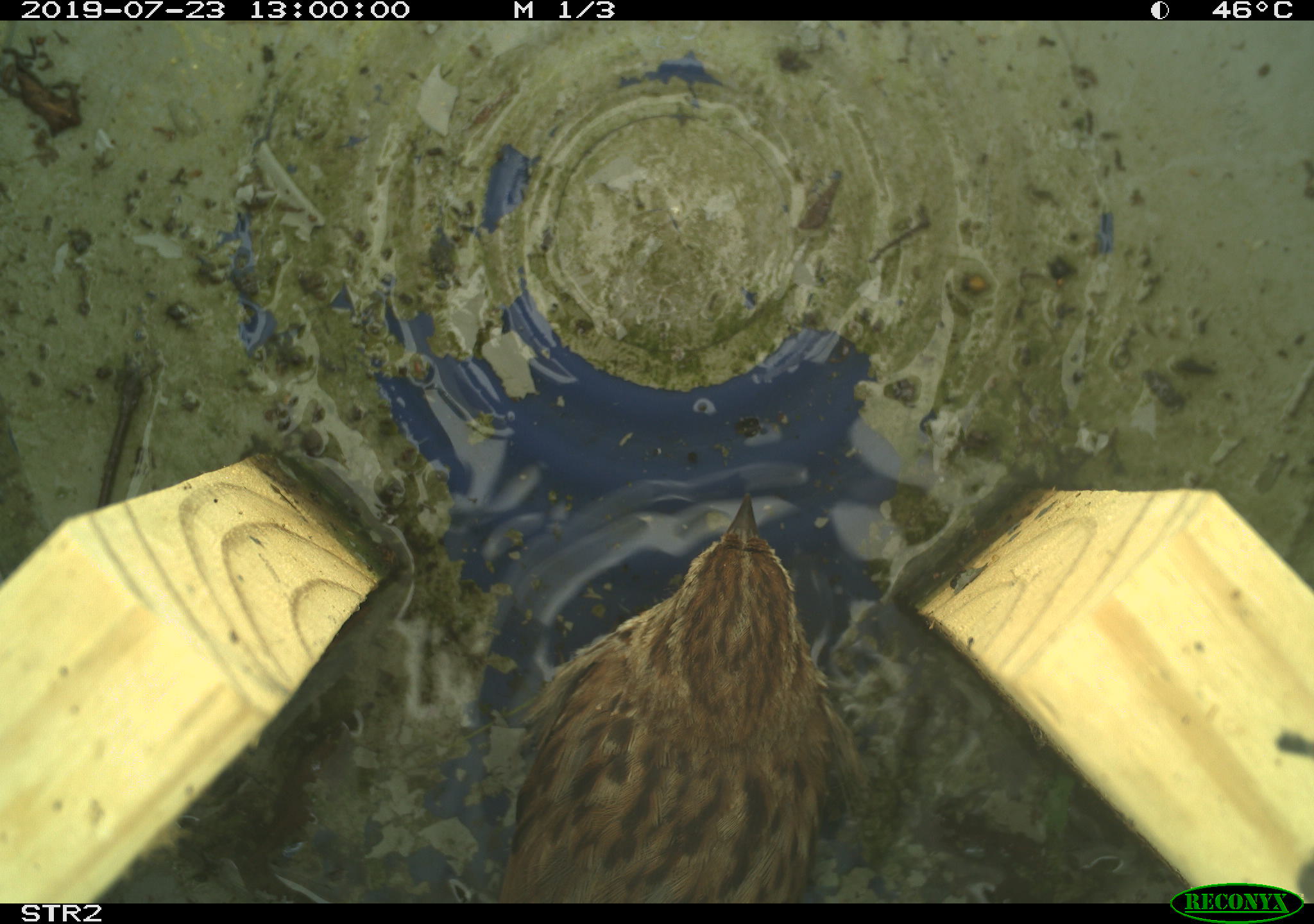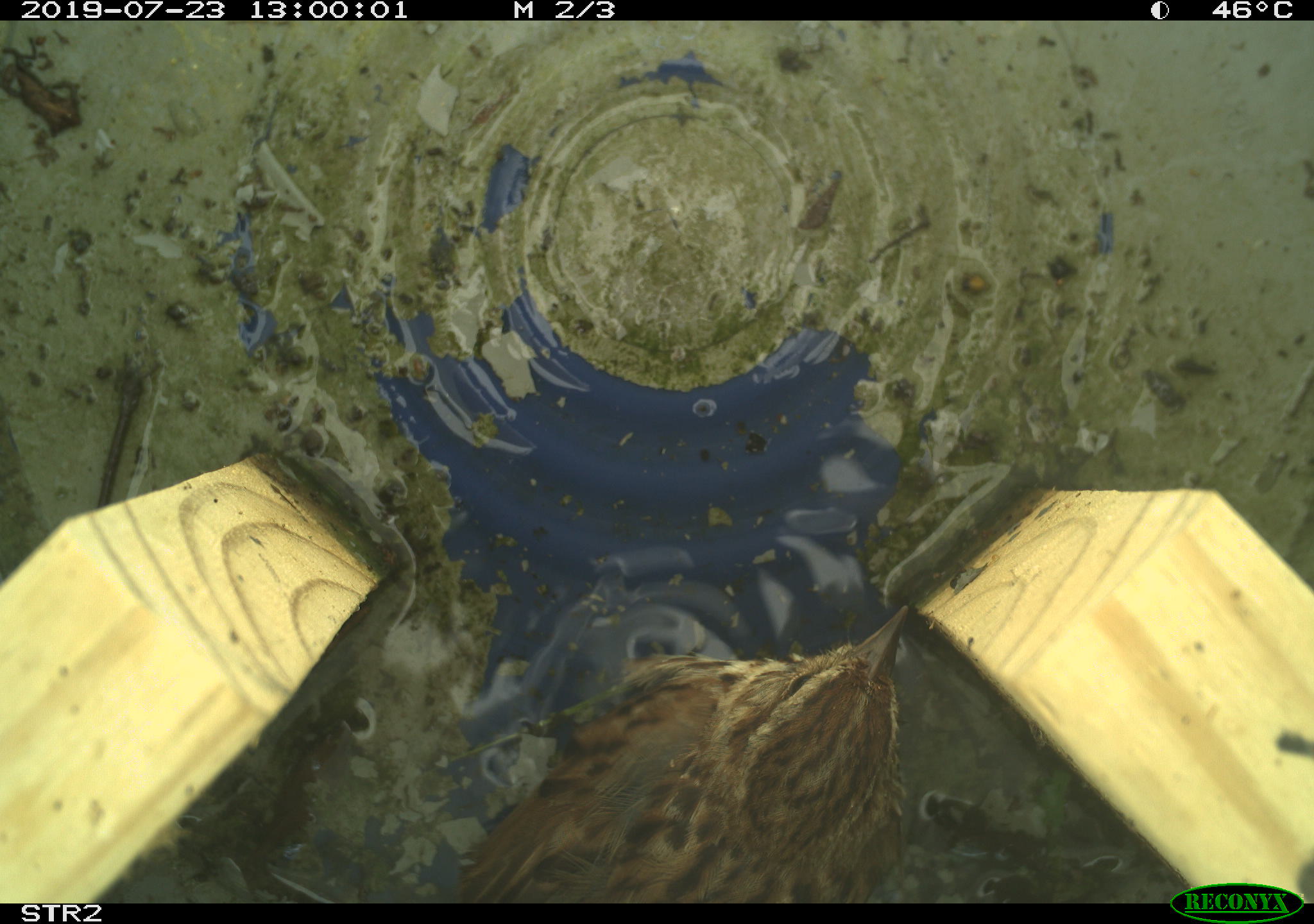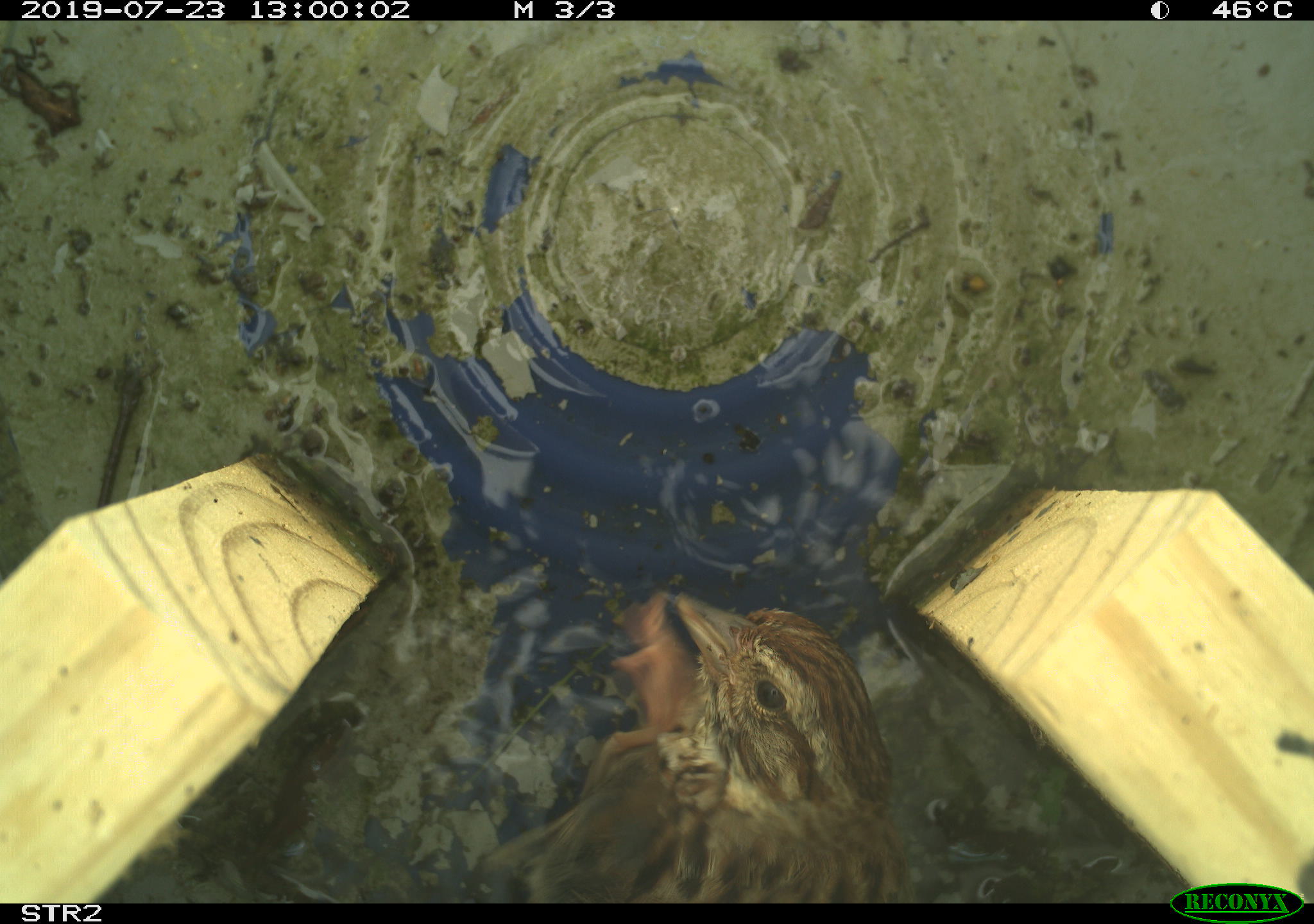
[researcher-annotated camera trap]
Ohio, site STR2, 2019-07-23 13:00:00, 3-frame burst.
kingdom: Animalia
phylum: Chordata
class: Aves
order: Passeriformes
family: Passerellidae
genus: Melospiza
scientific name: Melospiza melodia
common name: song sparrow